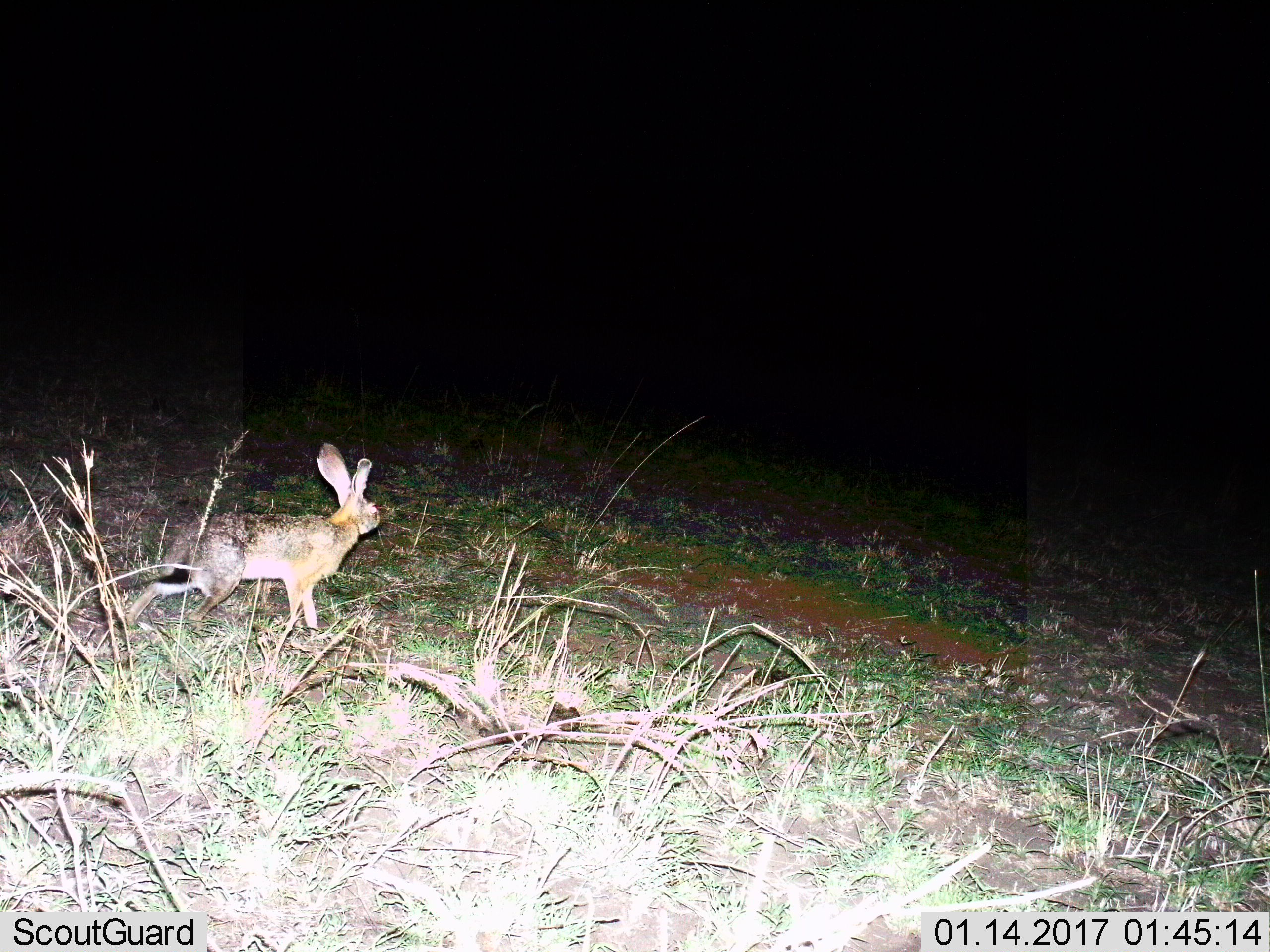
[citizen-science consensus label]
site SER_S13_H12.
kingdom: Animalia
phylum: Chordata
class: Mammalia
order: Lagomorpha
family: Leporidae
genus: Lepus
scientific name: Lepus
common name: hare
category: hareunknown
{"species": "hareunknown (hare) (Lepus)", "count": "1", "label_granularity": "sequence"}